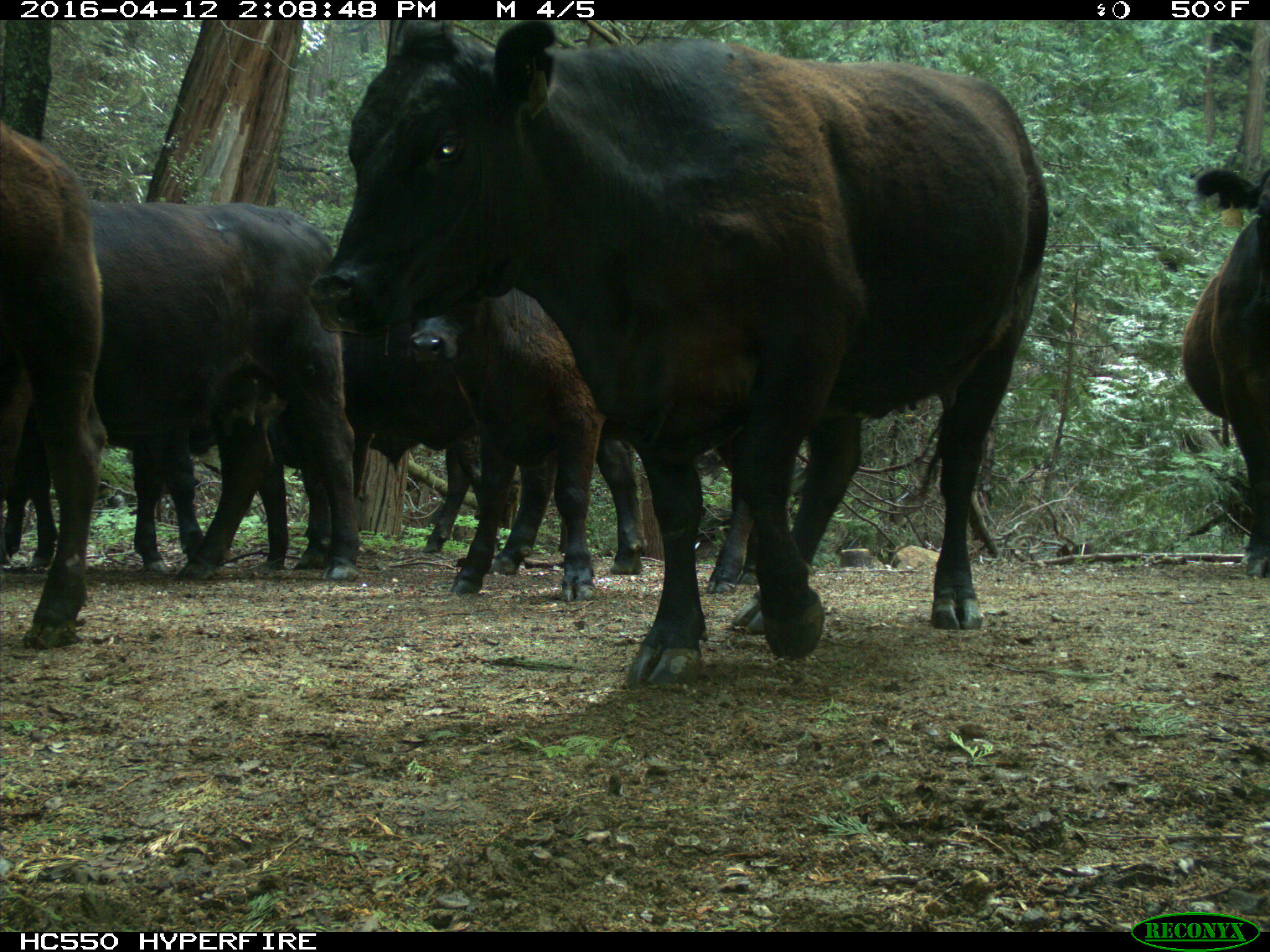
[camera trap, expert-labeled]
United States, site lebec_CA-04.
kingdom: Animalia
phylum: Chordata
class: Mammalia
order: Artiodactyla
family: Bovidae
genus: Bos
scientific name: Bos taurus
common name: domestic cow